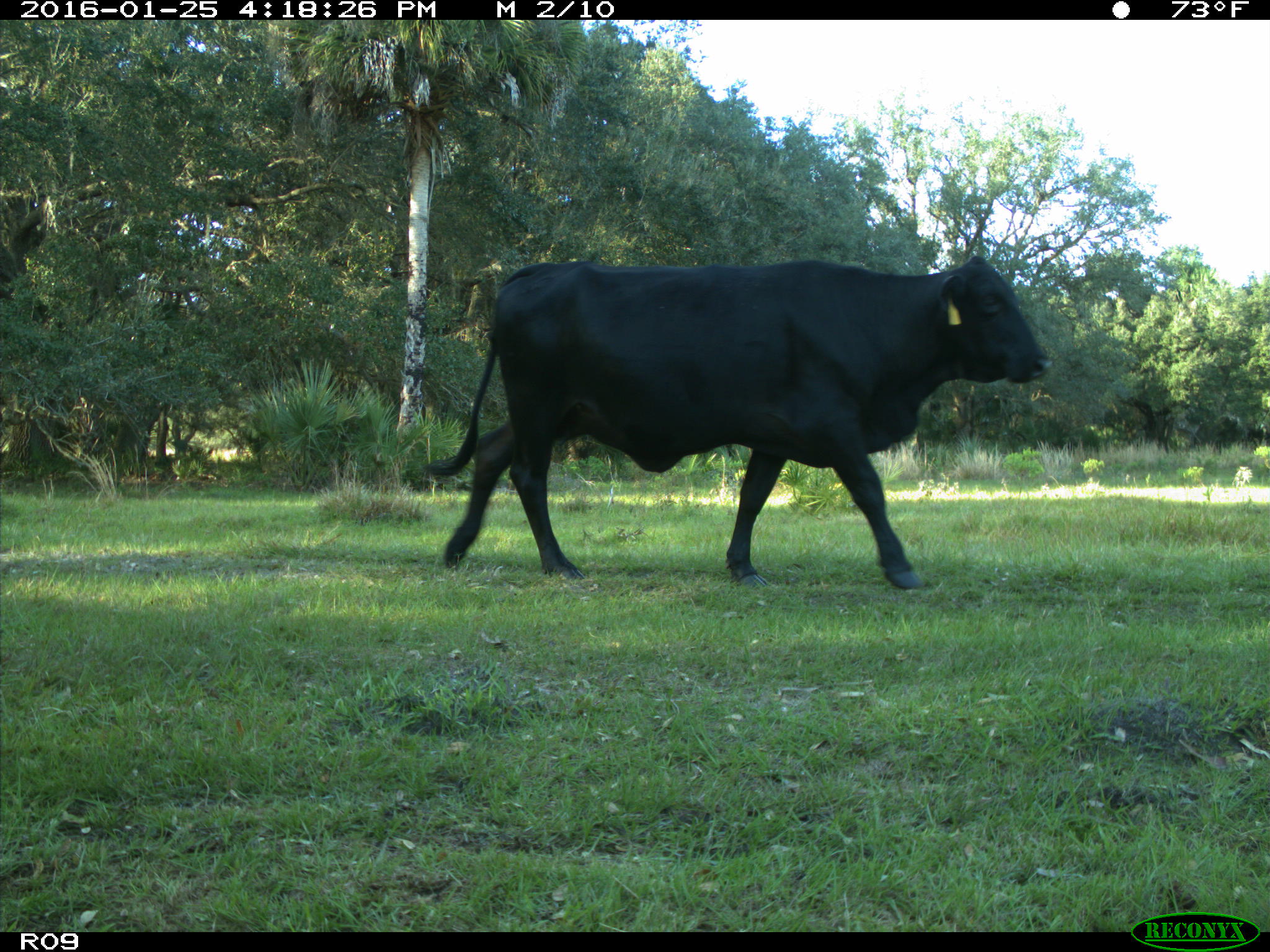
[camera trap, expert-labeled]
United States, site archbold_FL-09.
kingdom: Animalia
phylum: Chordata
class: Mammalia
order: Artiodactyla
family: Bovidae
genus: Bos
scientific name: Bos taurus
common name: domestic cow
Bos taurus (domestic cow).